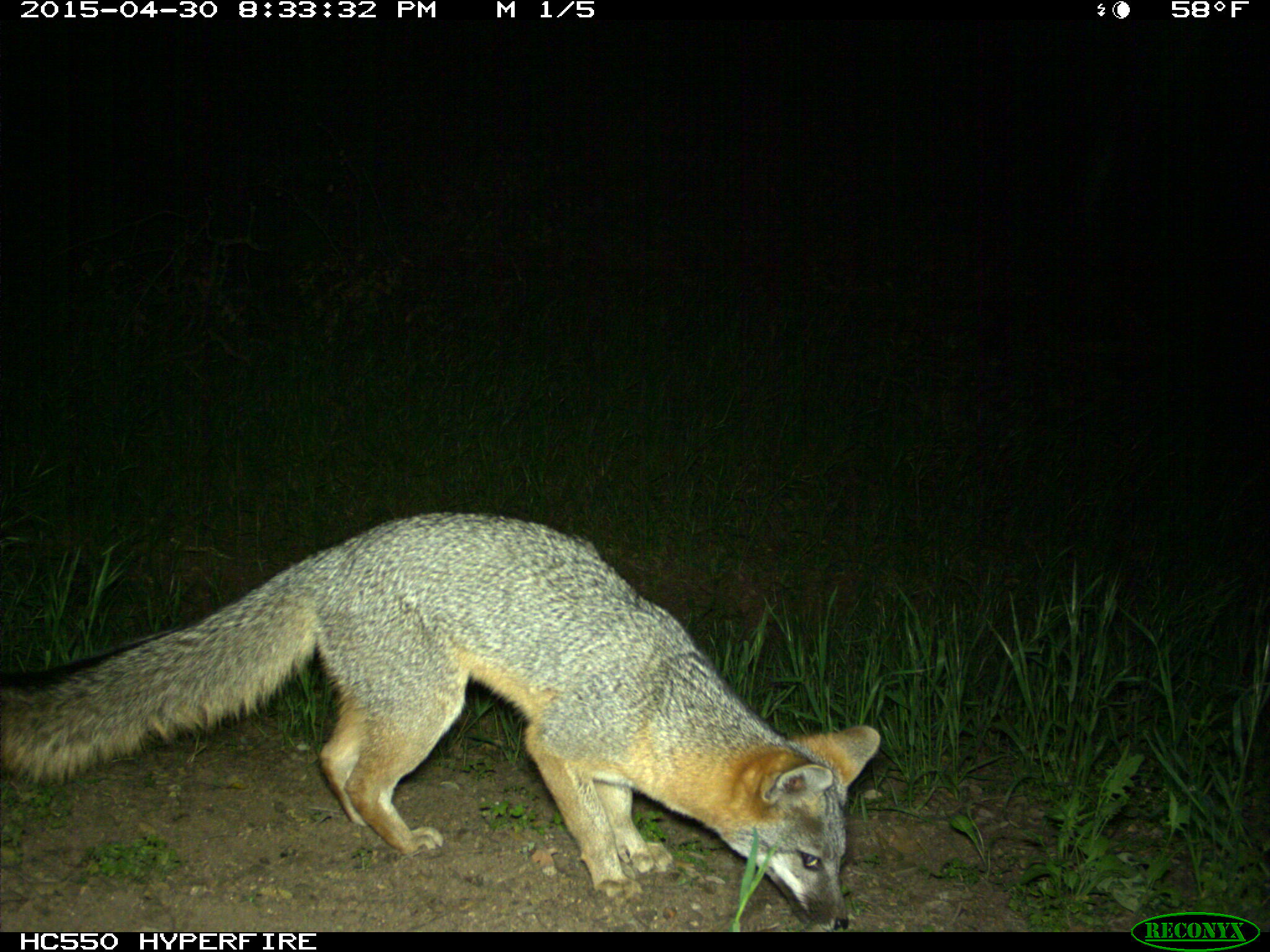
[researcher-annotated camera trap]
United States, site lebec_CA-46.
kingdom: Animalia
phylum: Chordata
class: Mammalia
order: Carnivora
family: Canidae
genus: Urocyon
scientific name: Urocyon cinereoargenteus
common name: gray fox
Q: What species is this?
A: Urocyon cinereoargenteus (gray fox).